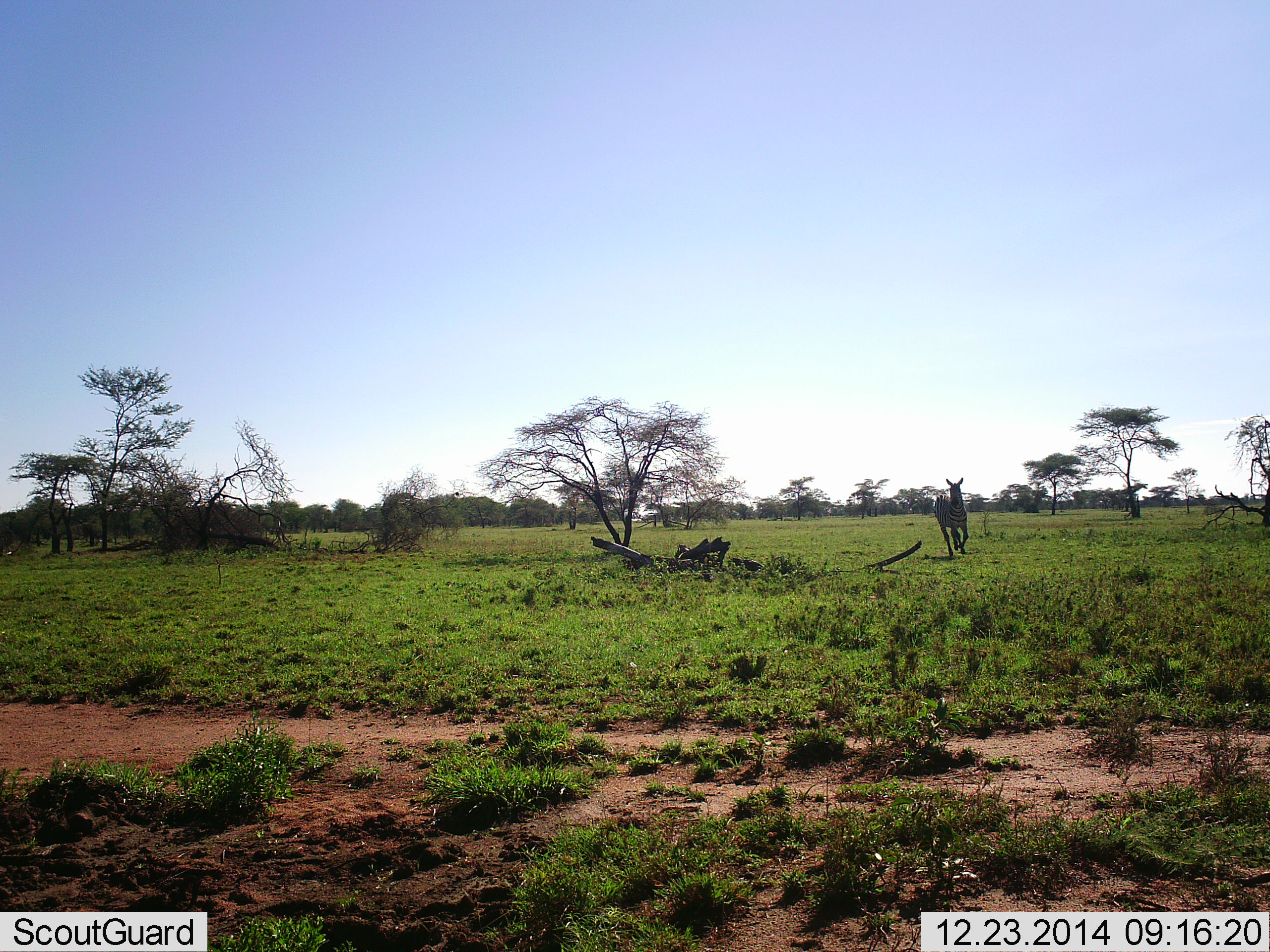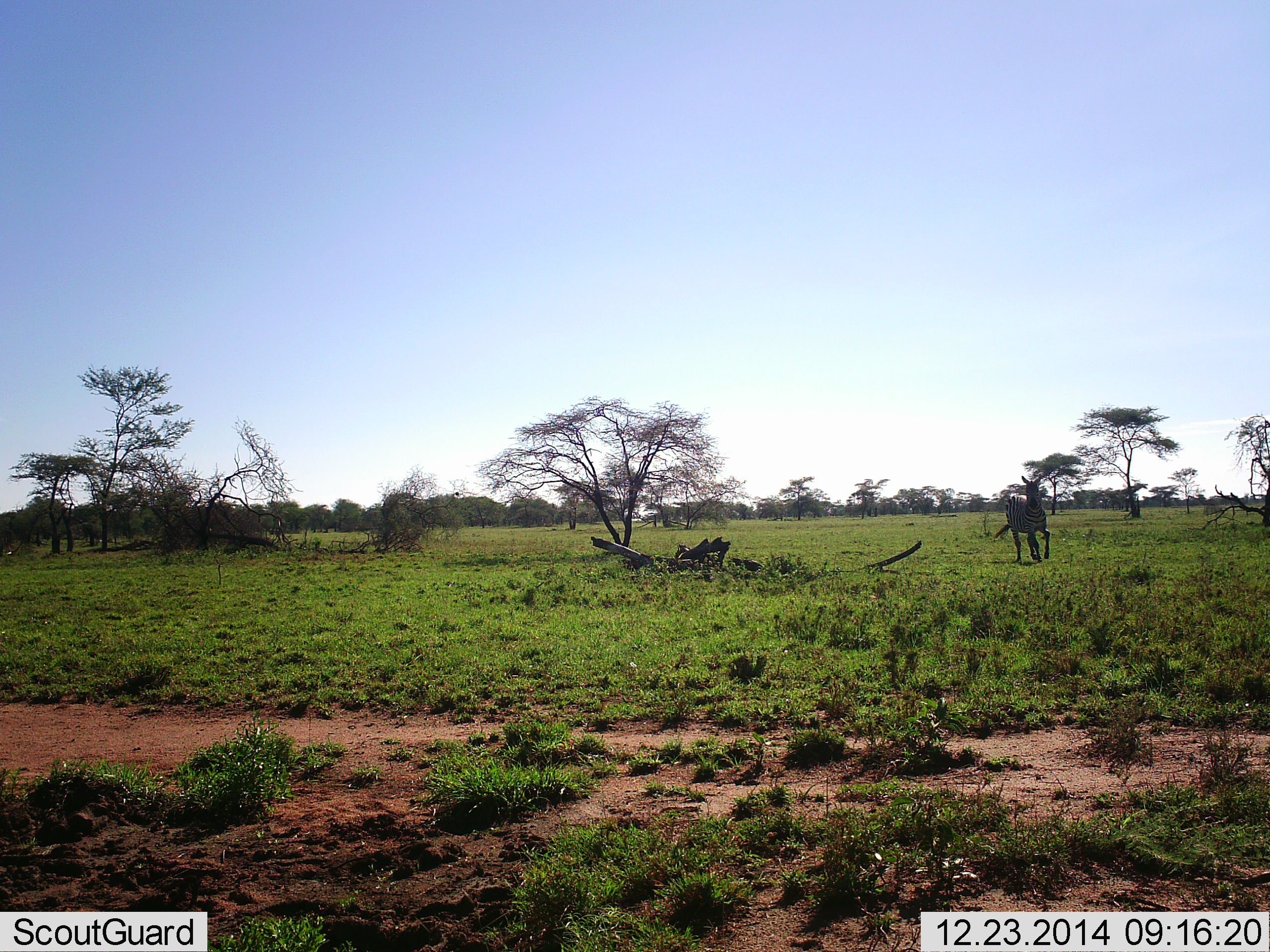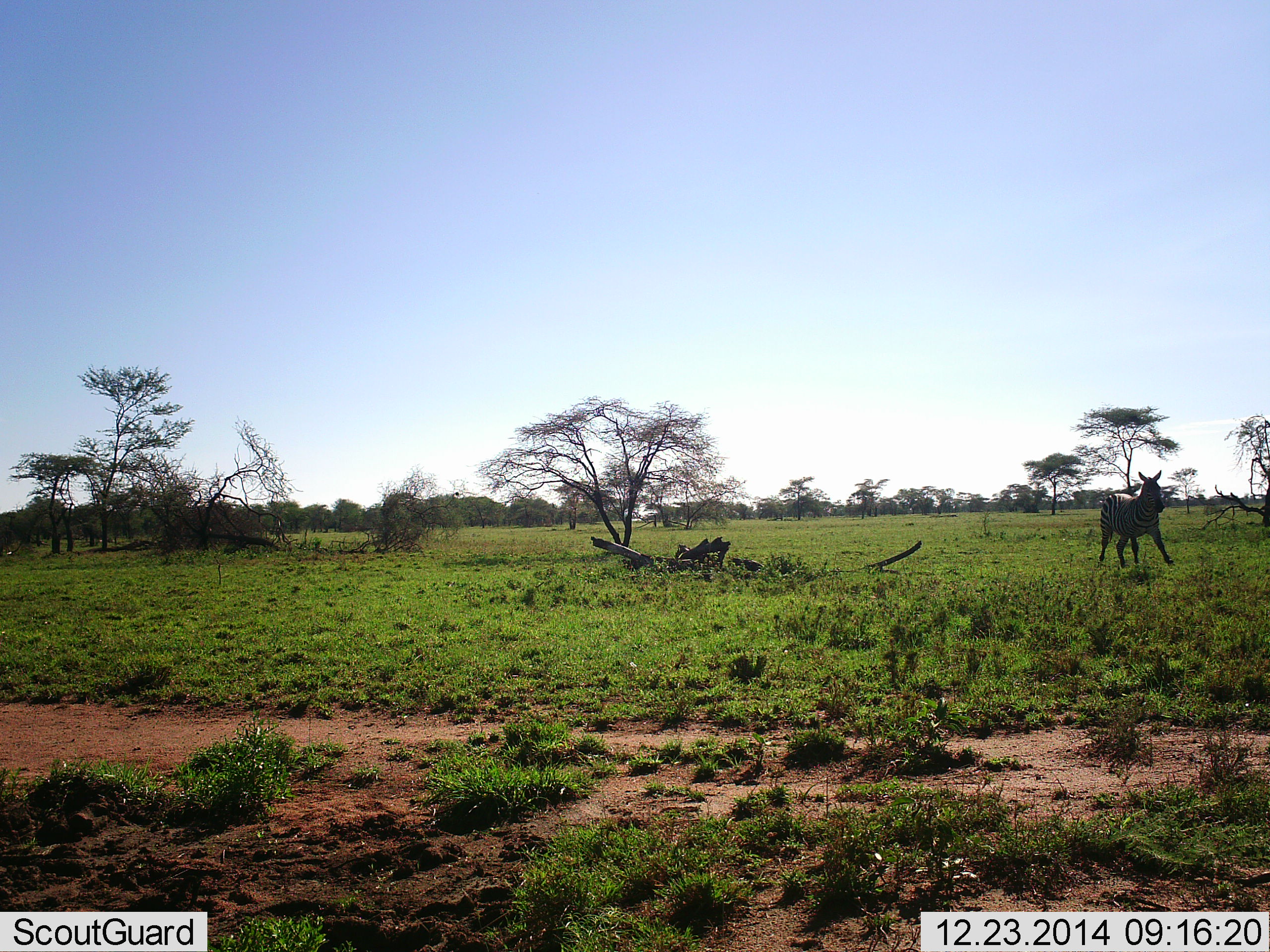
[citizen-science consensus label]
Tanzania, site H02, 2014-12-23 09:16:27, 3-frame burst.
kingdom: Animalia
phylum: Chordata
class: Mammalia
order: Perissodactyla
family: Equidae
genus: Equus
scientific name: Equus quagga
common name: plains zebra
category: zebra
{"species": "zebra (plains zebra) (Equus quagga)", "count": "1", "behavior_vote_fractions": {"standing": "10%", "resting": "0%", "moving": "100%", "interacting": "0%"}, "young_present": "0%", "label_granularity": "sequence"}